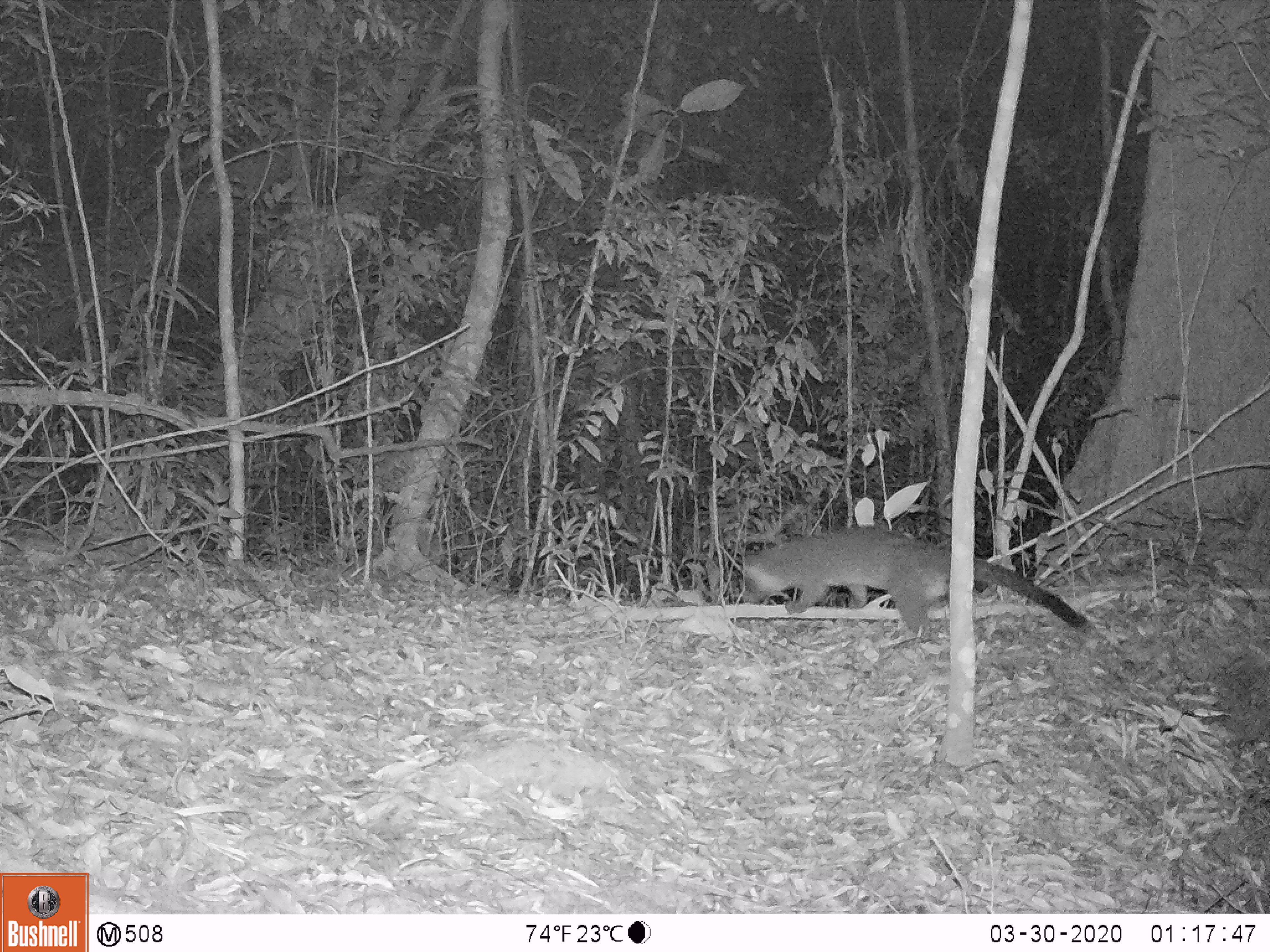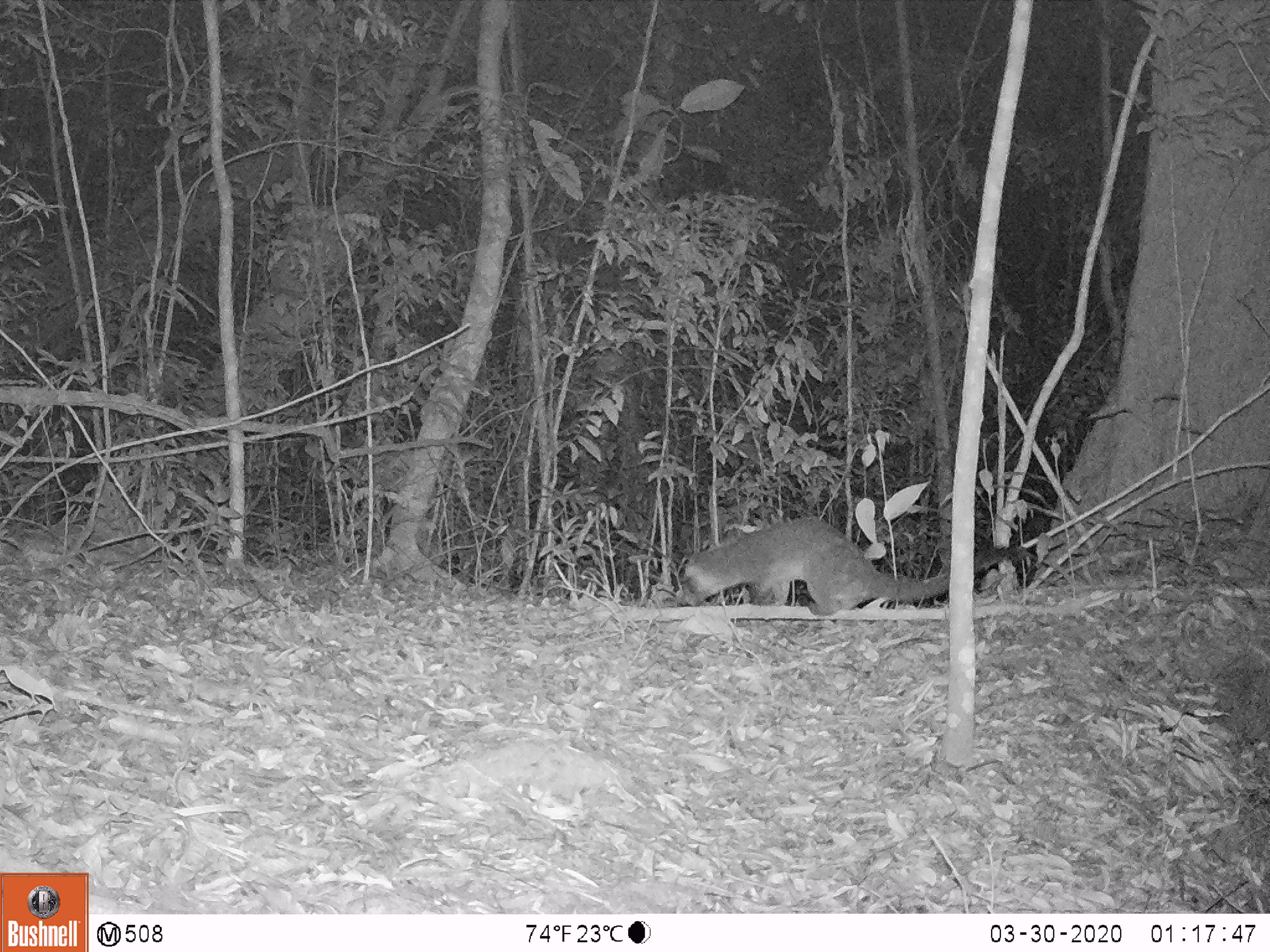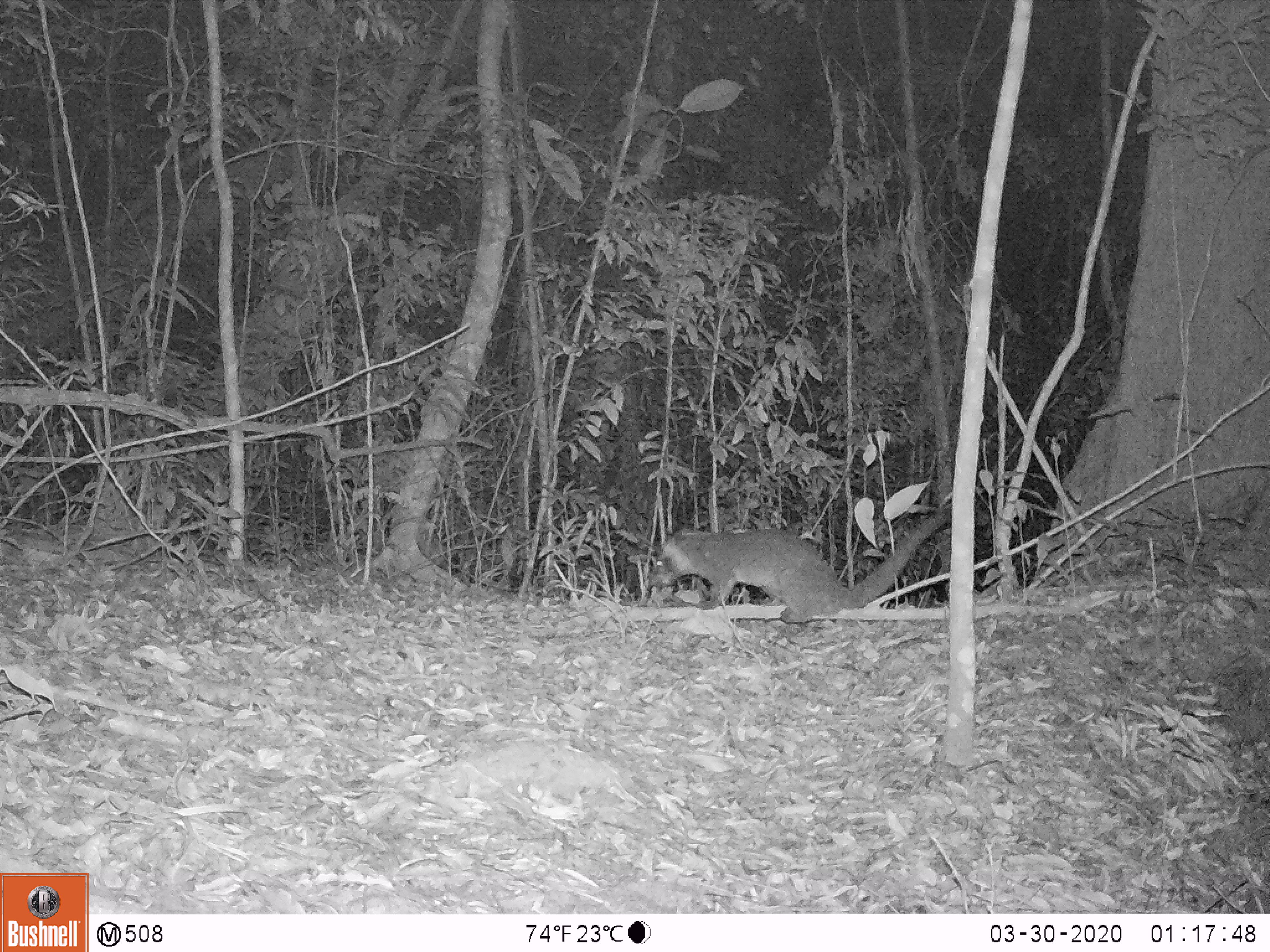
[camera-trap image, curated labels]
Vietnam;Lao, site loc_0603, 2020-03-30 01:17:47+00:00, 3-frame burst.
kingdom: Animalia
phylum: Chordata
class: Mammalia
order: Carnivora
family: Viverridae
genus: Paguma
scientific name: Paguma larvata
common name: masked palm civet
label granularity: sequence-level